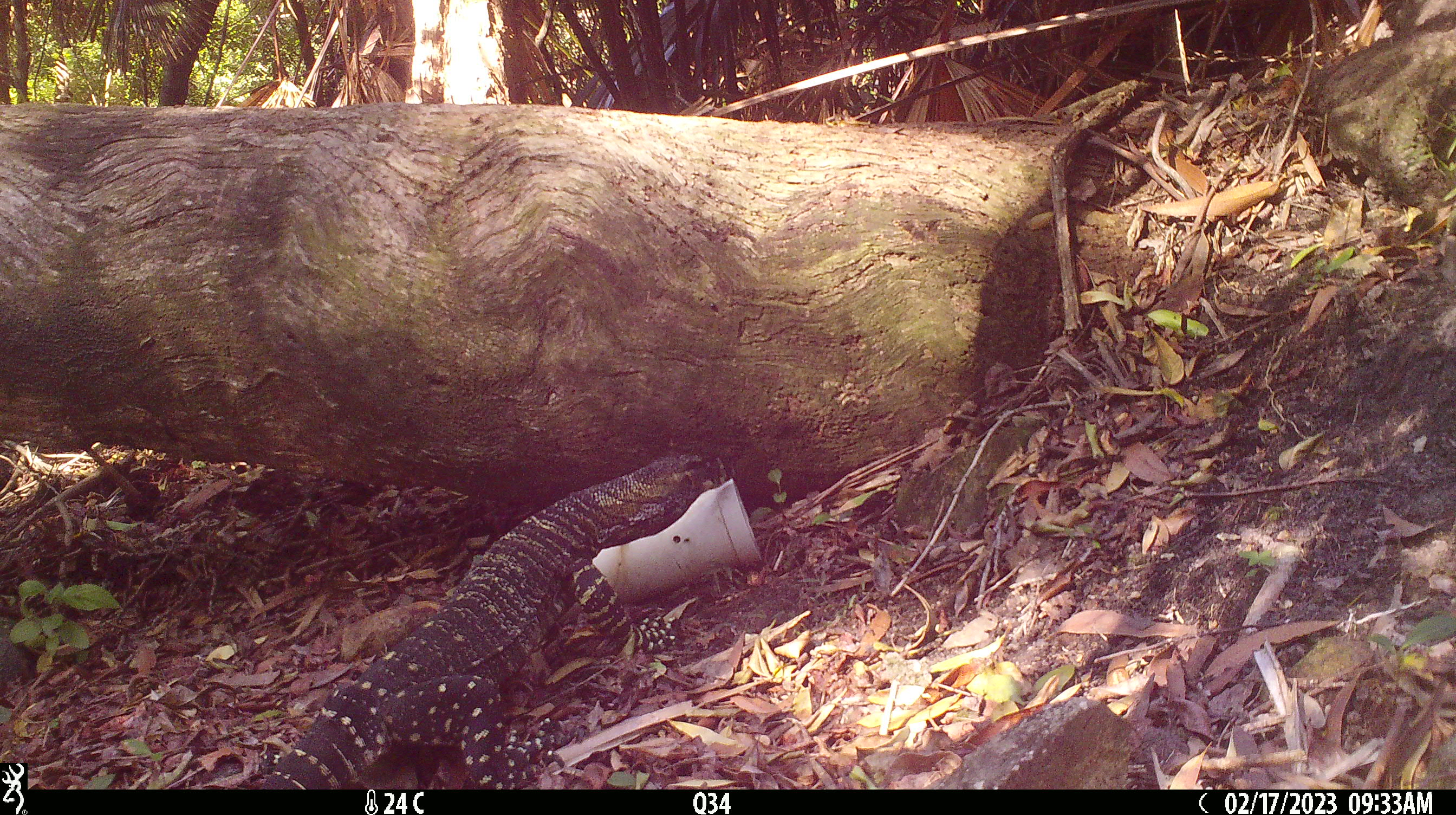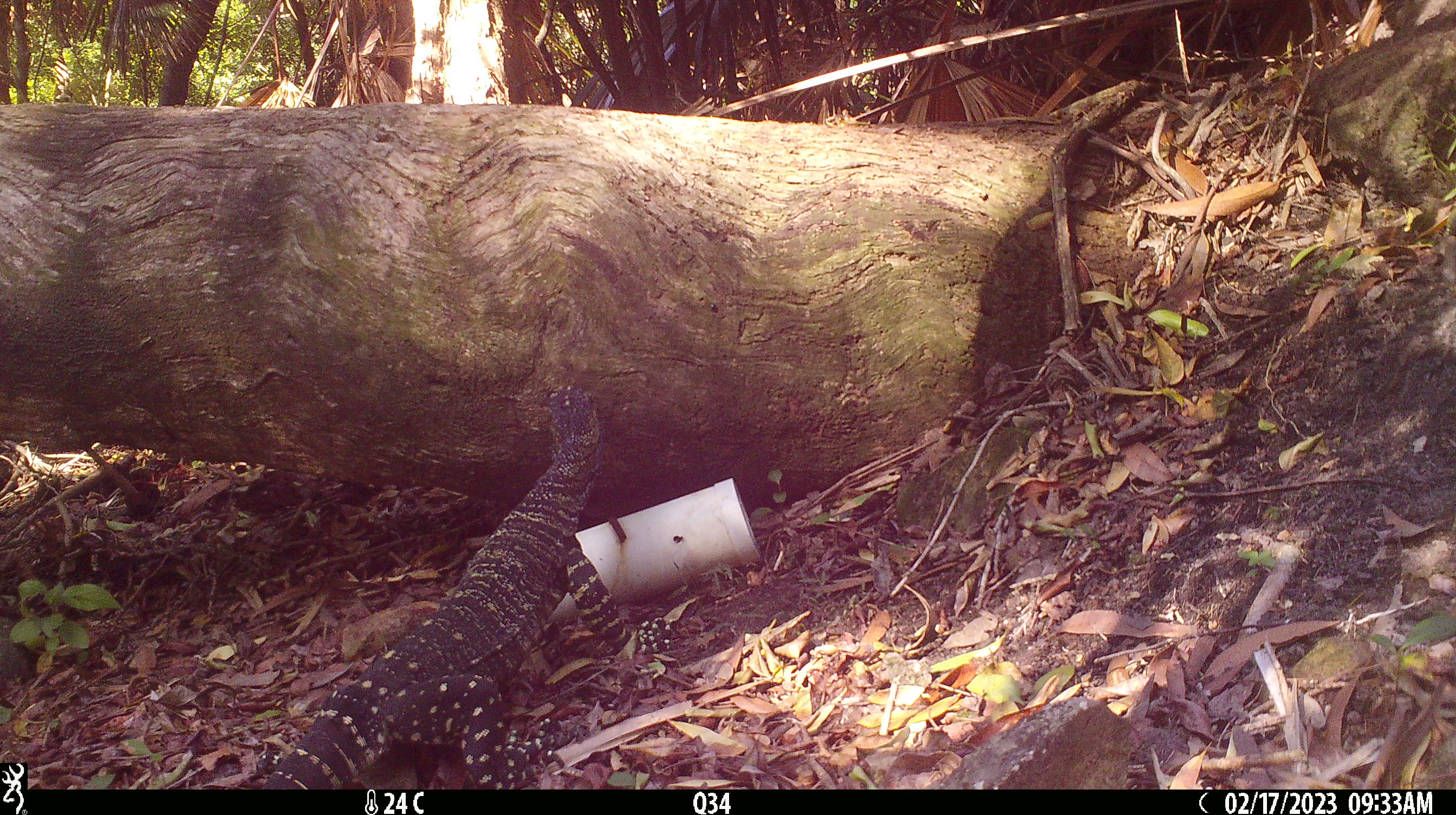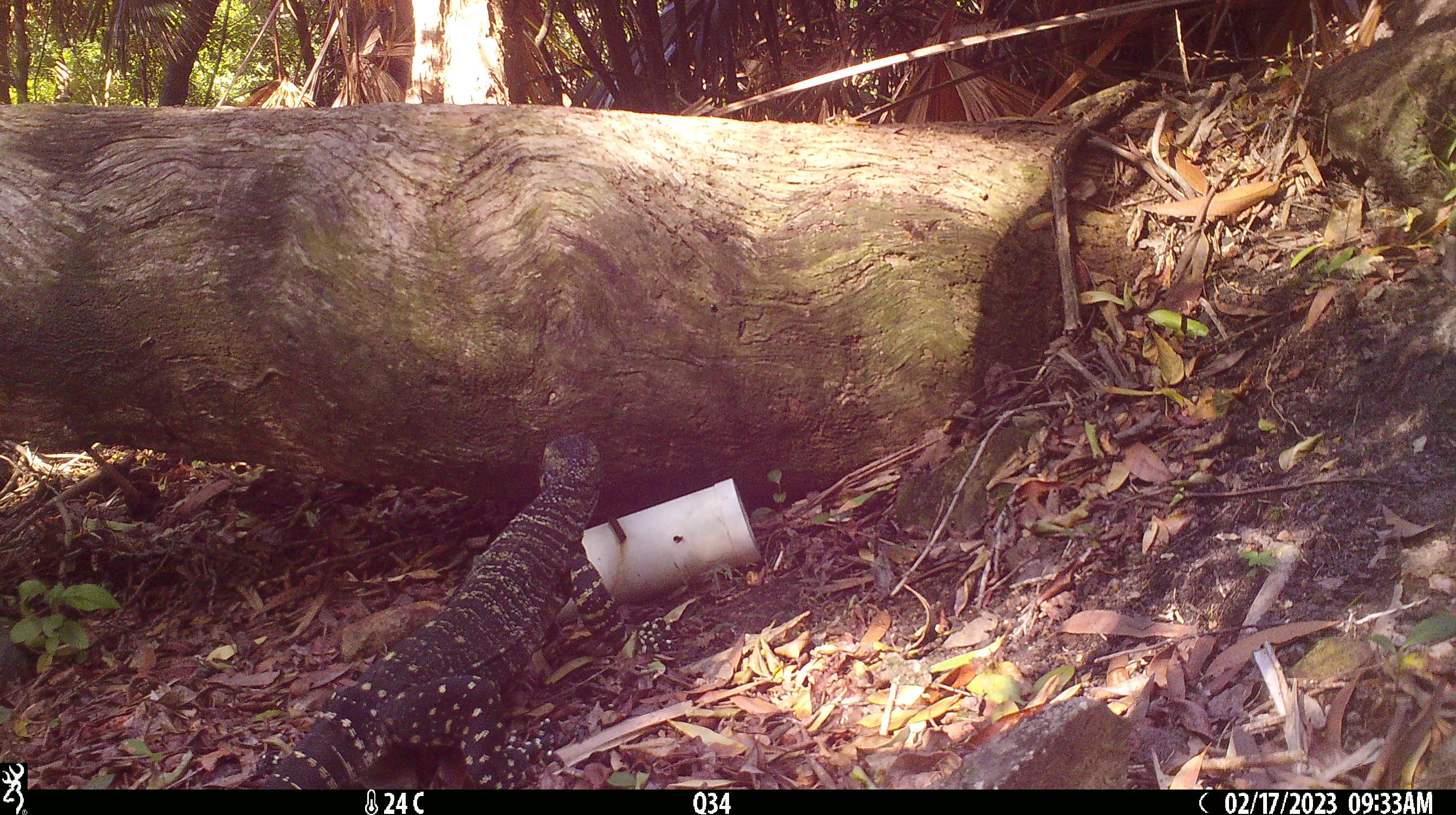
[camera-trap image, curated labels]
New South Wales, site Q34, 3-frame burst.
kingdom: Animalia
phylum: Chordata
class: Reptilia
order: Squamata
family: Varanidae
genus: Varanus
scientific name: Varanus varius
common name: lace monitor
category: goanna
Goanna (lace monitor) (Varanus varius).